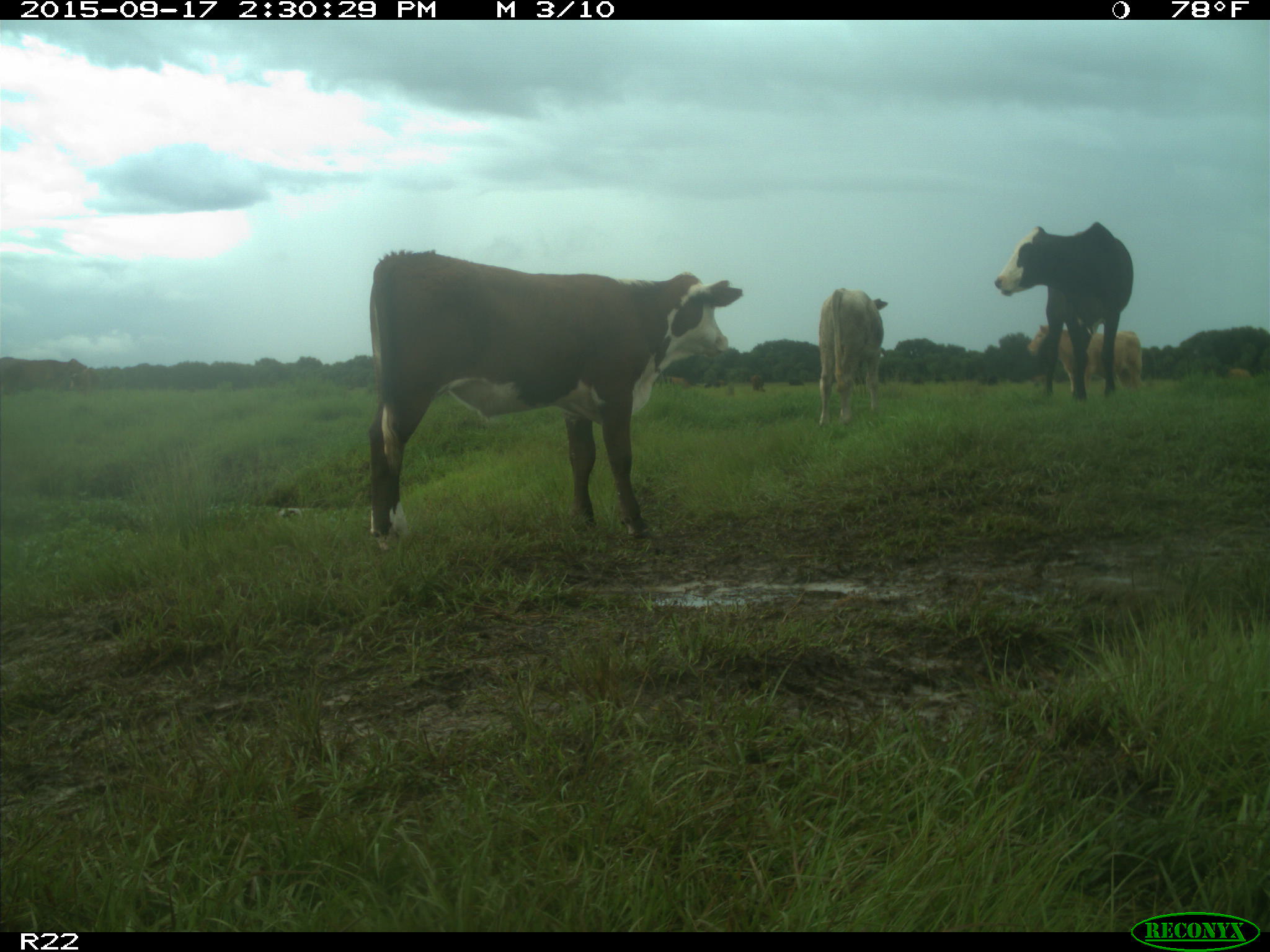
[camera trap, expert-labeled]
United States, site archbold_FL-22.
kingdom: Animalia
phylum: Chordata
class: Mammalia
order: Artiodactyla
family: Bovidae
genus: Bos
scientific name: Bos taurus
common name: domestic cow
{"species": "Bos taurus (domestic cow)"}